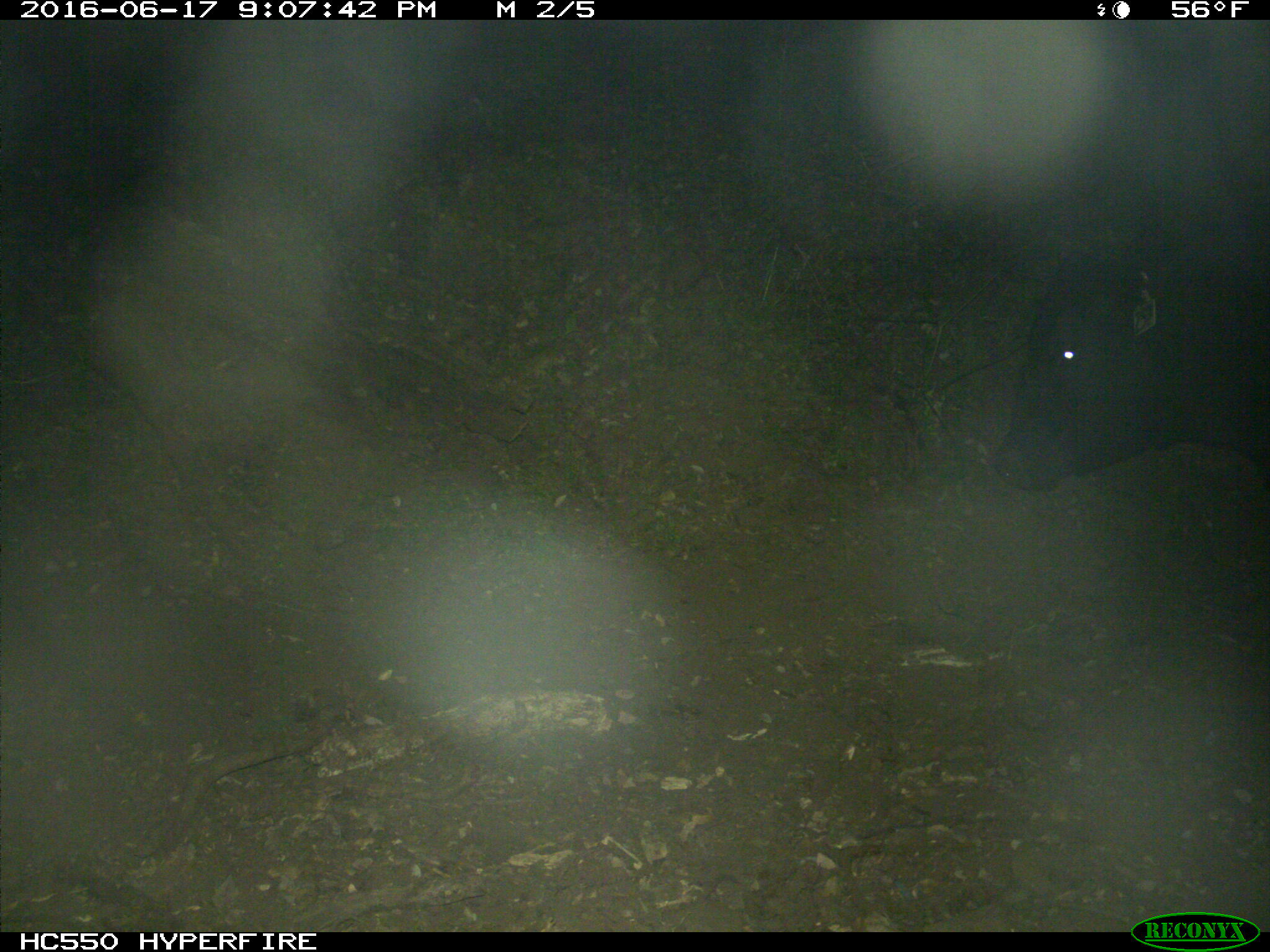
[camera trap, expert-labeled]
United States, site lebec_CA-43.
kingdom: Animalia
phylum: Chordata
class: Mammalia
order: Artiodactyla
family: Bovidae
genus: Bos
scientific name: Bos taurus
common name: domestic cow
Bos taurus (domestic cow).